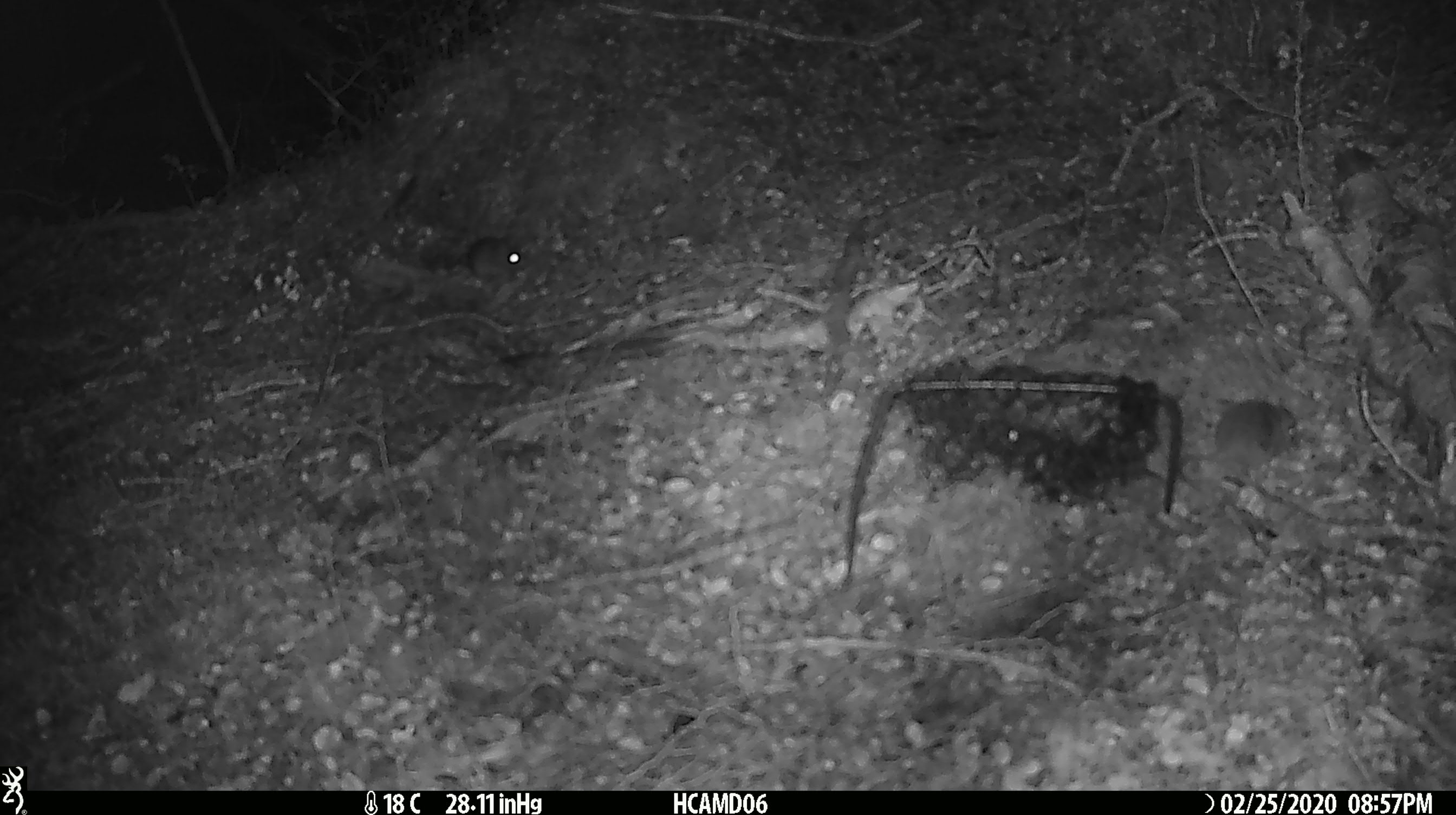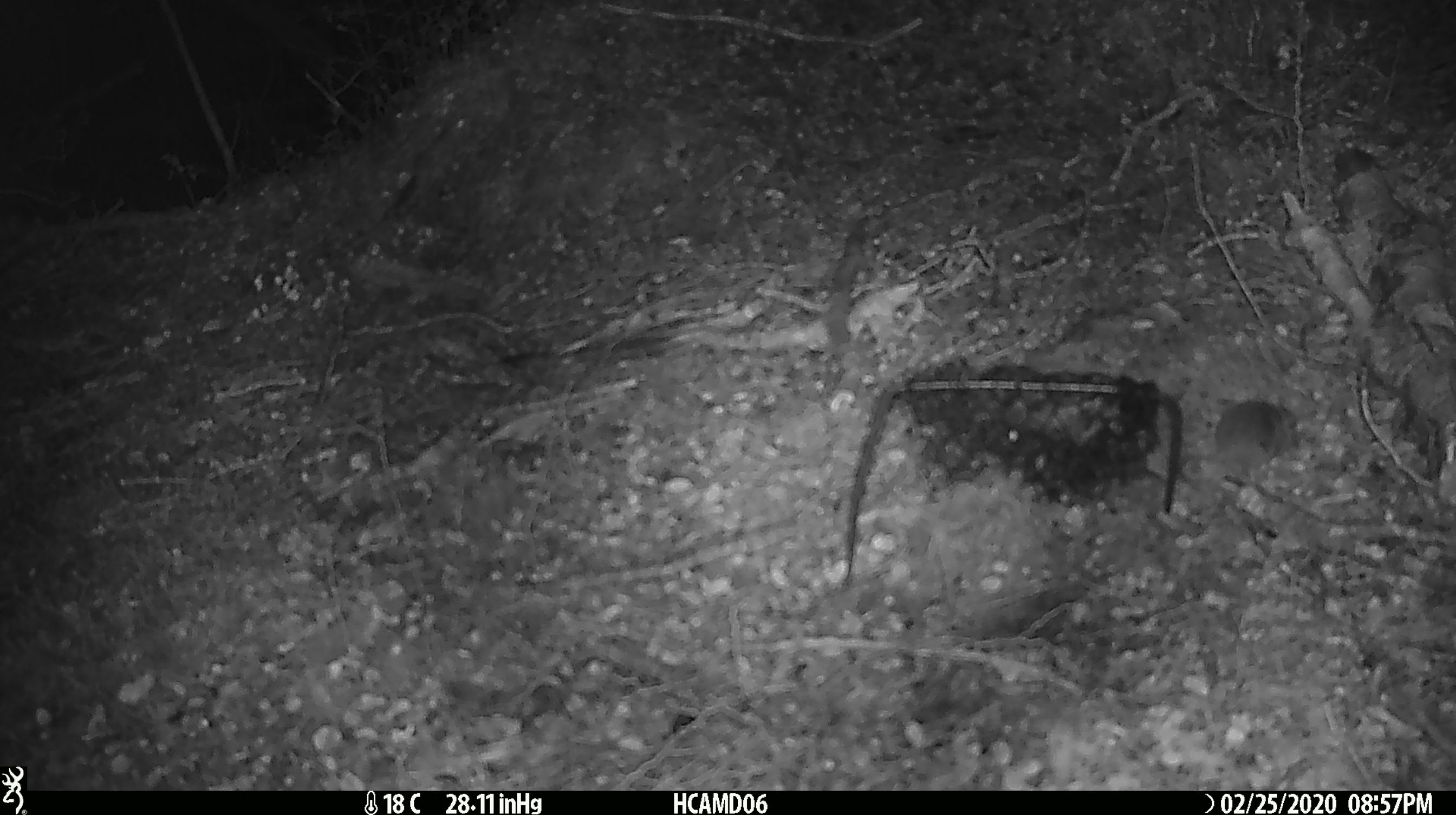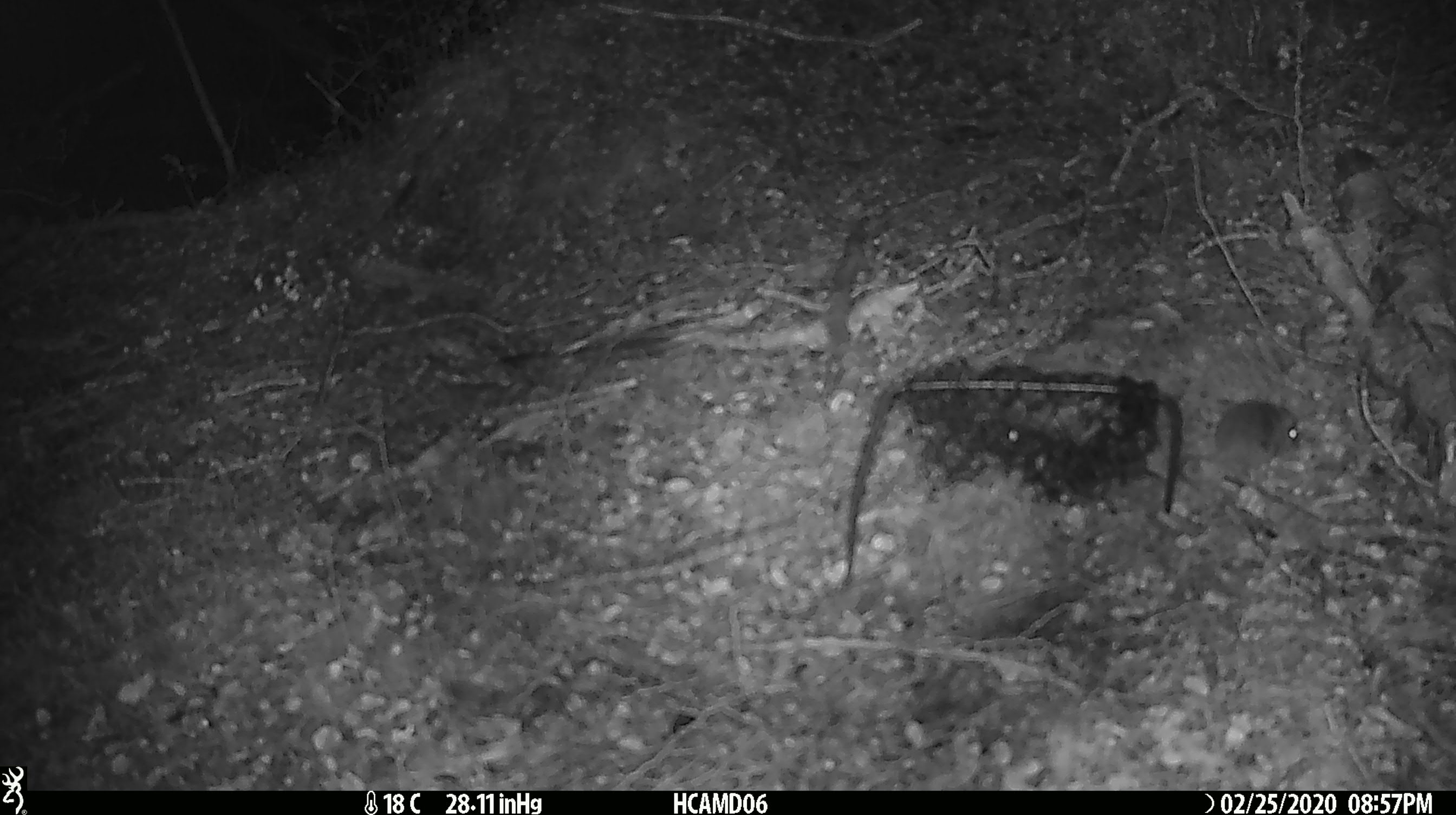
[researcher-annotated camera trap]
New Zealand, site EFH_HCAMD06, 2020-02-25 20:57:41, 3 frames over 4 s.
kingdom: Animalia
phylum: Chordata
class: Mammalia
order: Rodentia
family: Muridae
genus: Mus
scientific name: Mus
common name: mouse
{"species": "mouse (Mus)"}